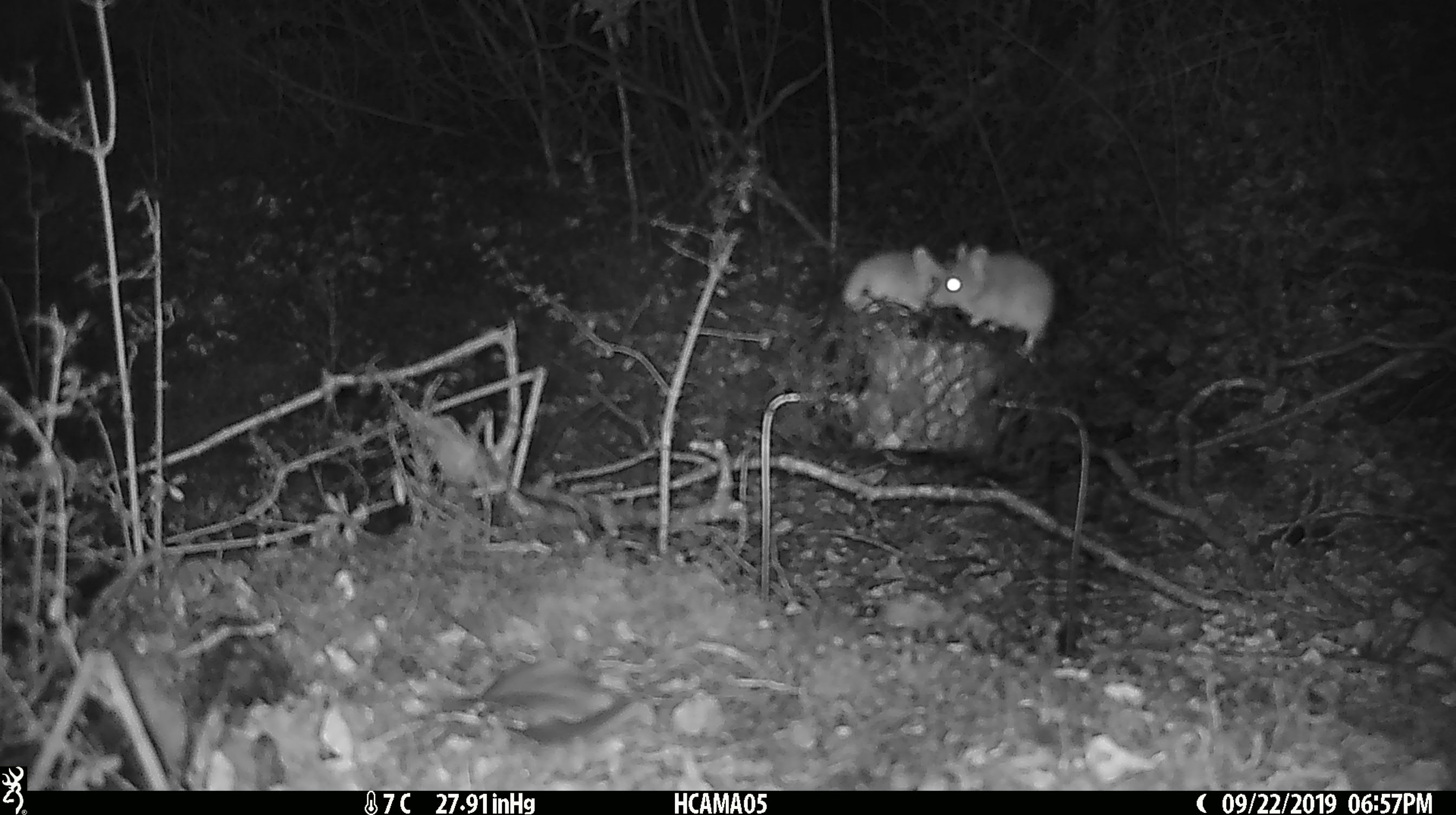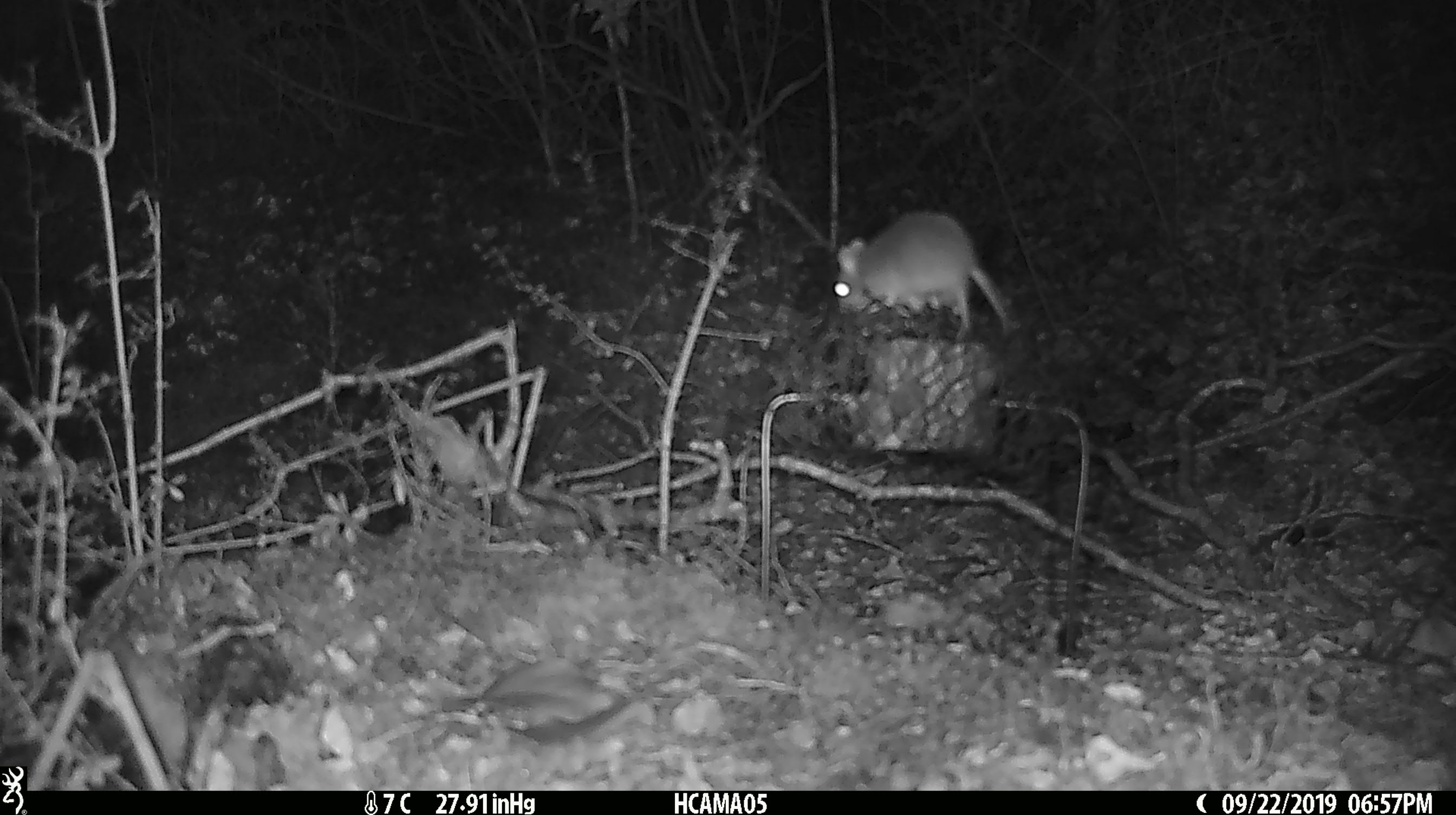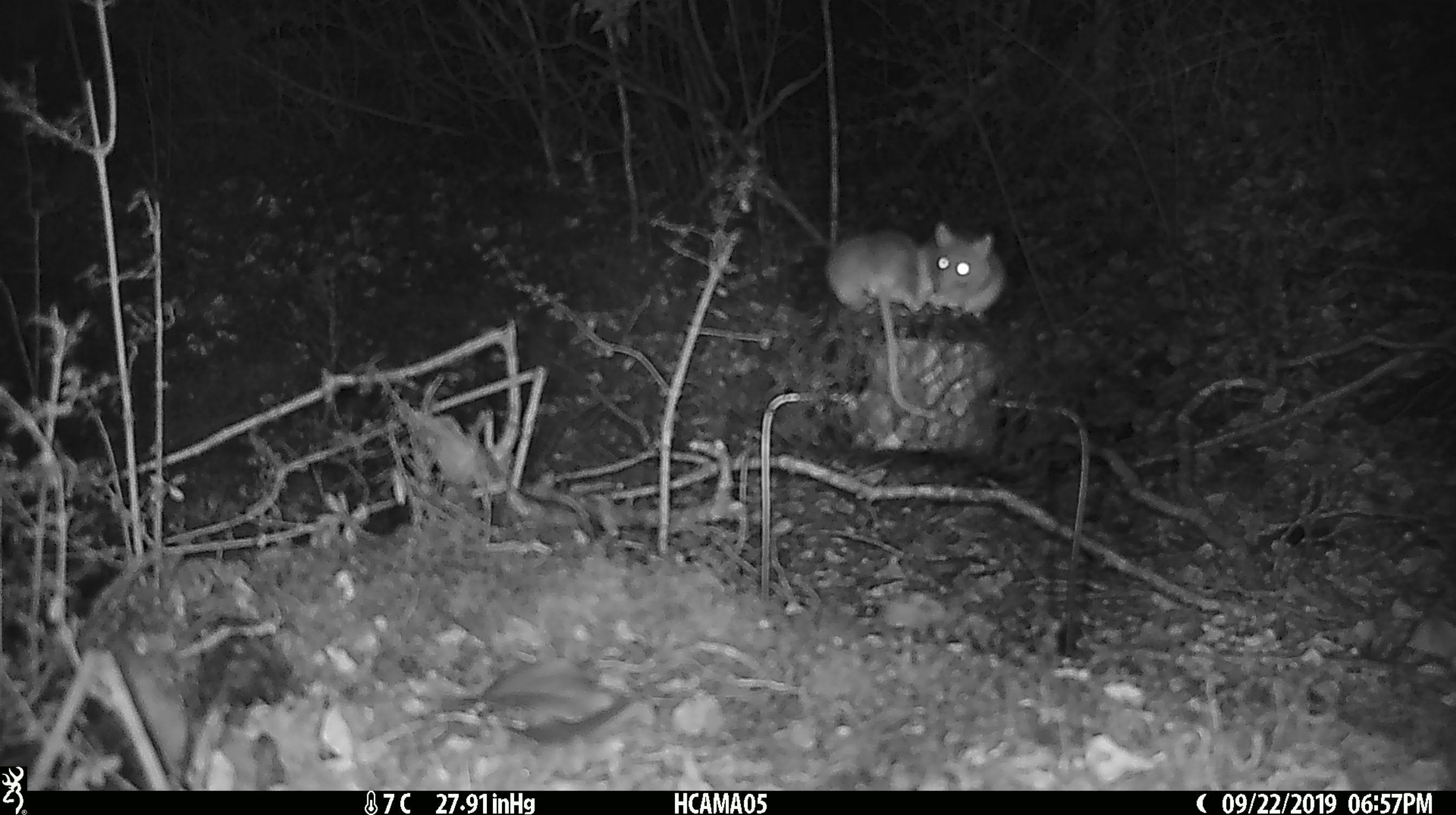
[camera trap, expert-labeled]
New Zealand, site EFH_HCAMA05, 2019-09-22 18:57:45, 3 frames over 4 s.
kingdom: Animalia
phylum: Chordata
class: Mammalia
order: Rodentia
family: Muridae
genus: Mus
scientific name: Mus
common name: mouse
Mouse (Mus).